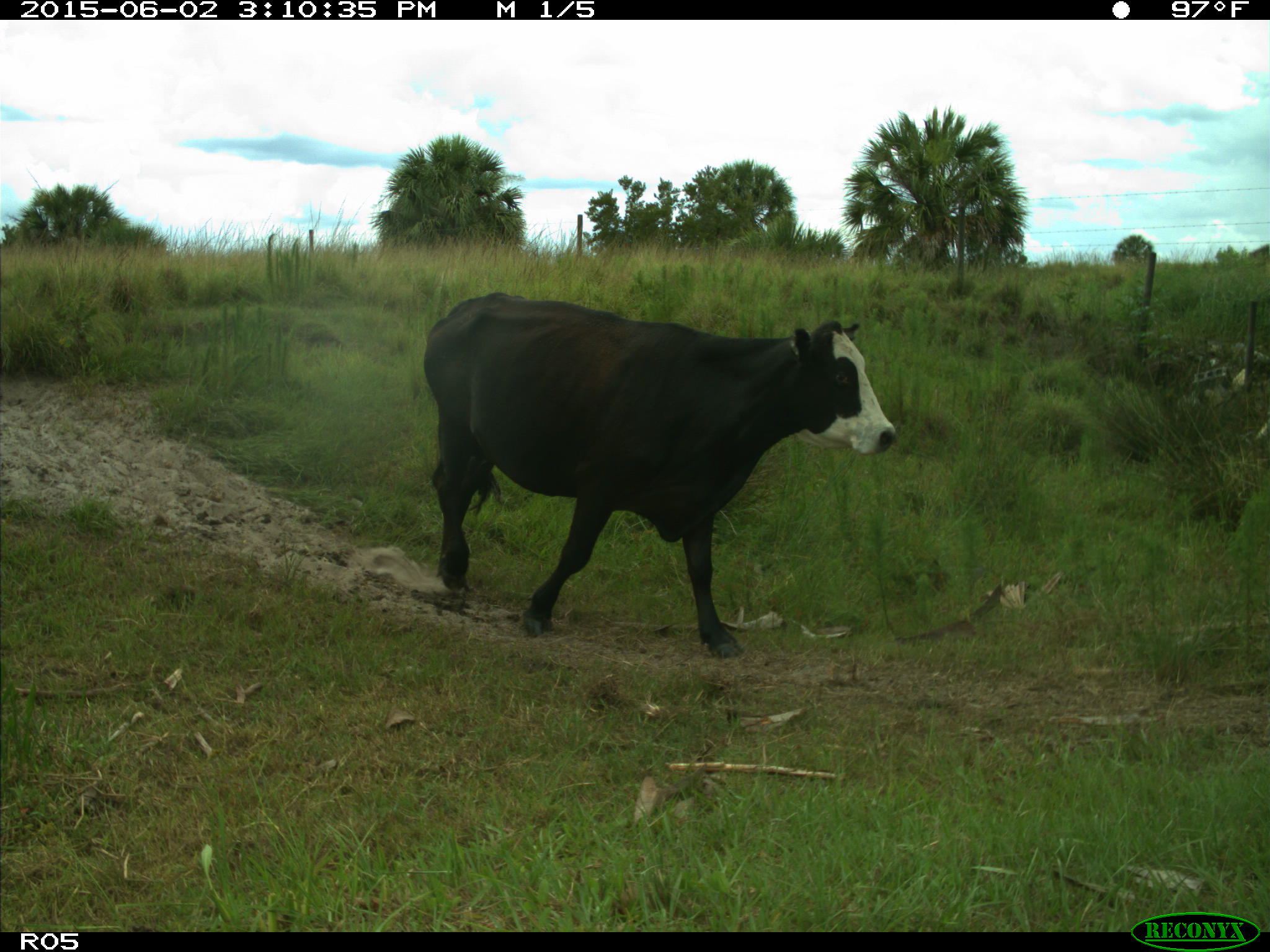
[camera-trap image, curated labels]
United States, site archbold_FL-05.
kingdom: Animalia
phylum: Chordata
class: Mammalia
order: Artiodactyla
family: Bovidae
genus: Bos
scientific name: Bos taurus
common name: domestic cow